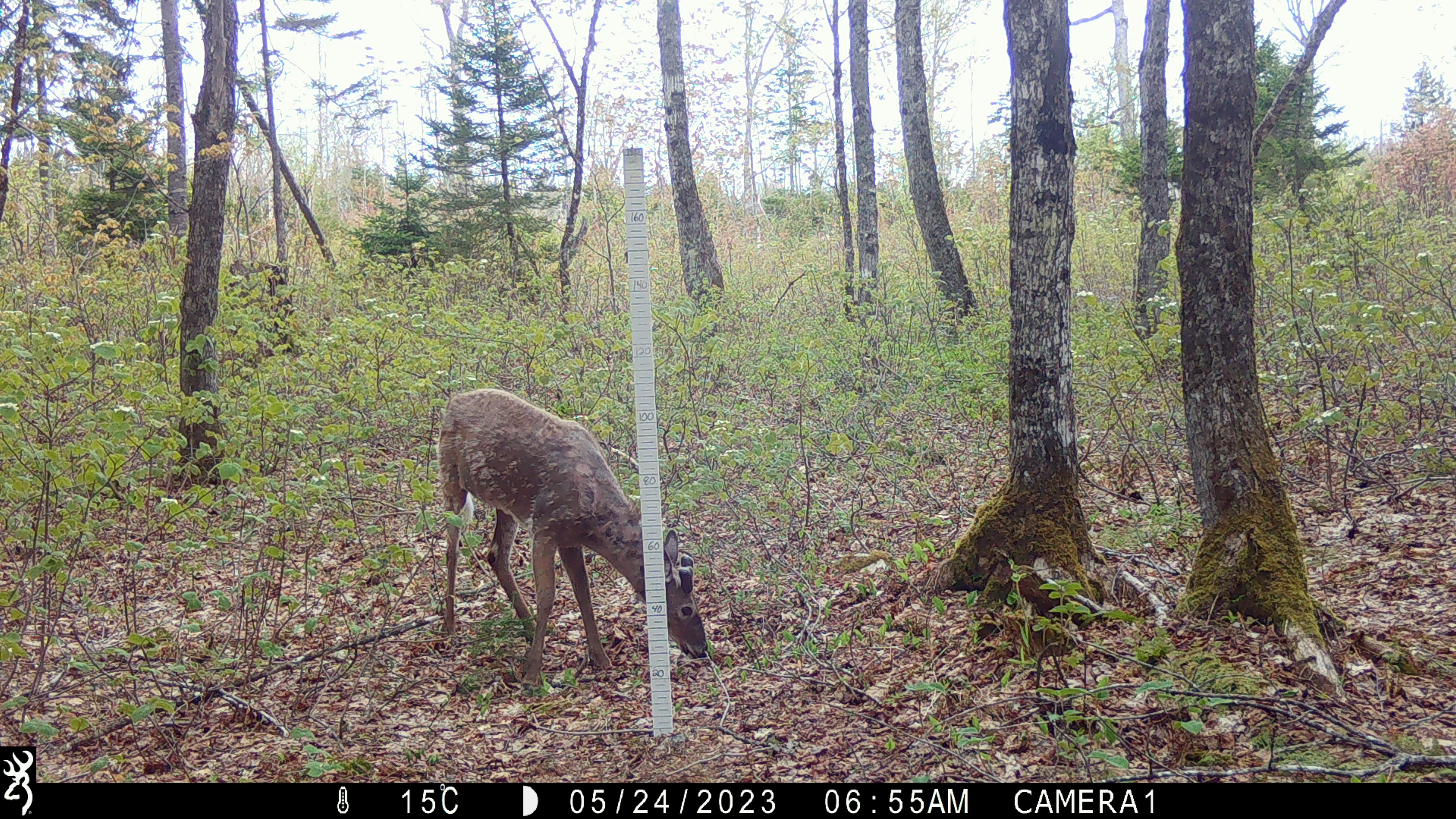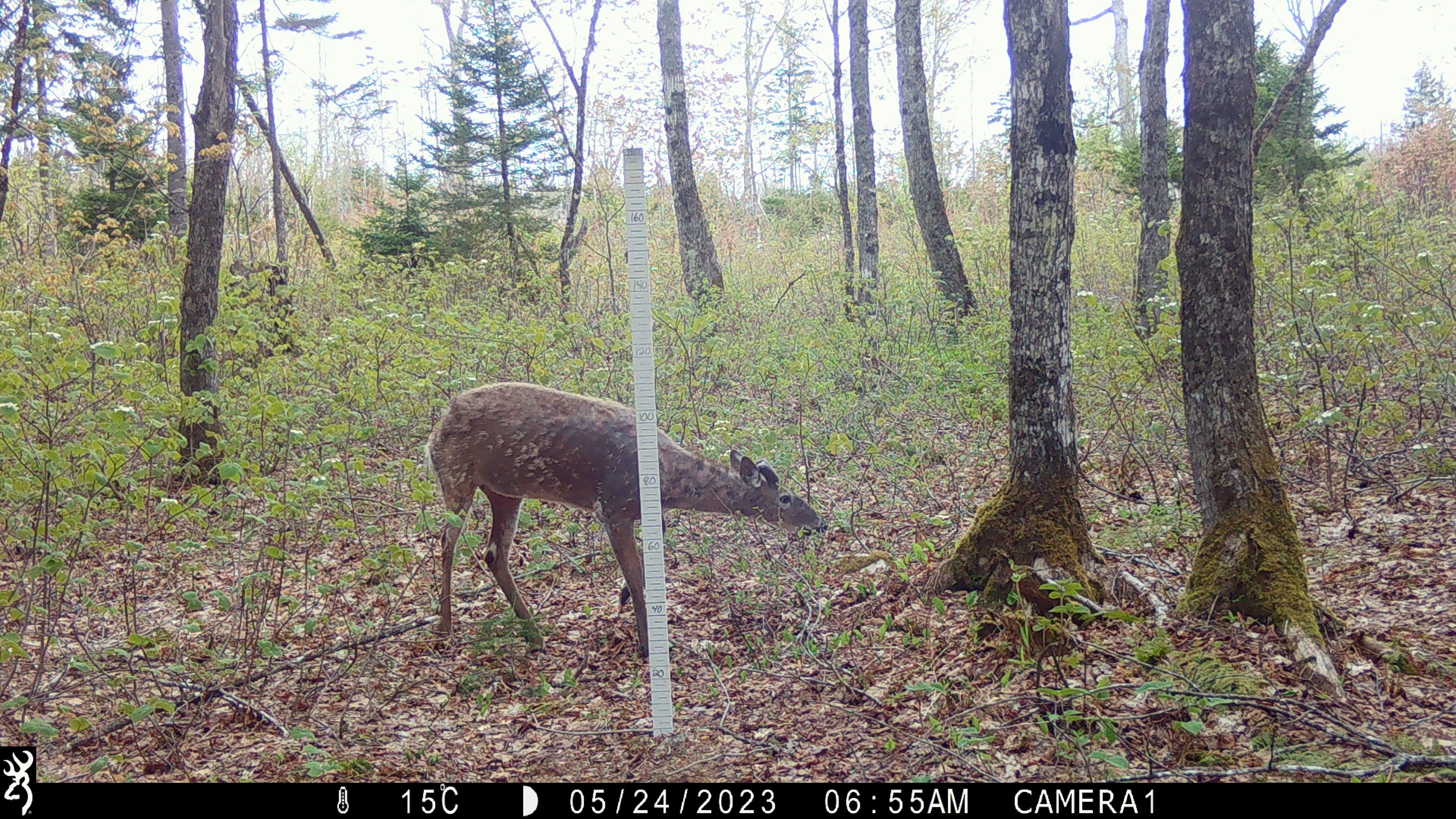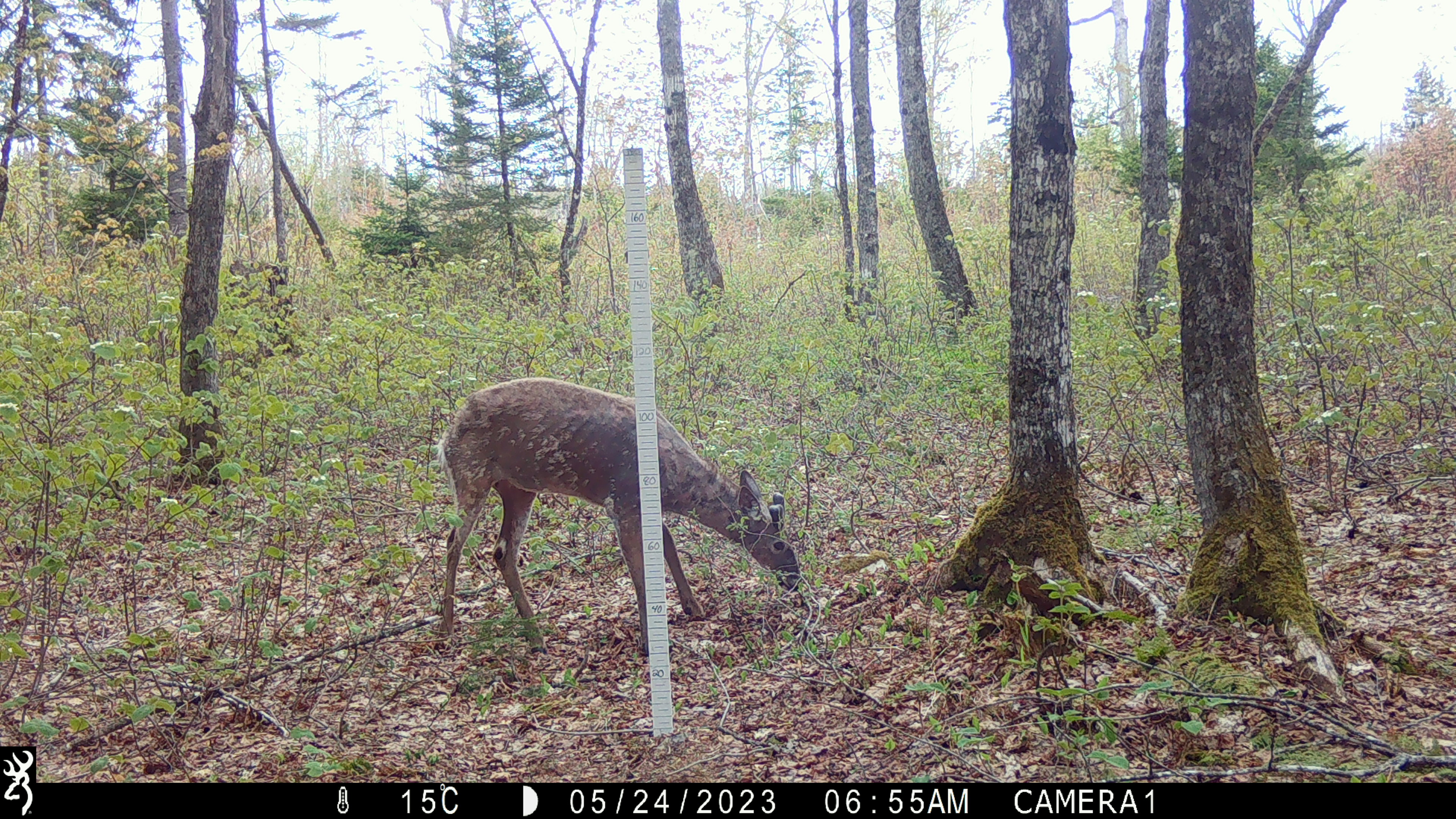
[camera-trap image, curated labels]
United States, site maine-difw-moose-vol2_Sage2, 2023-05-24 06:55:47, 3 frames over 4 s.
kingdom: Animalia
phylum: Chordata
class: Mammalia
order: Artiodactyla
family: Cervidae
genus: Odocoileus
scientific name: Odocoileus virginianus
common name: white-tailed deer